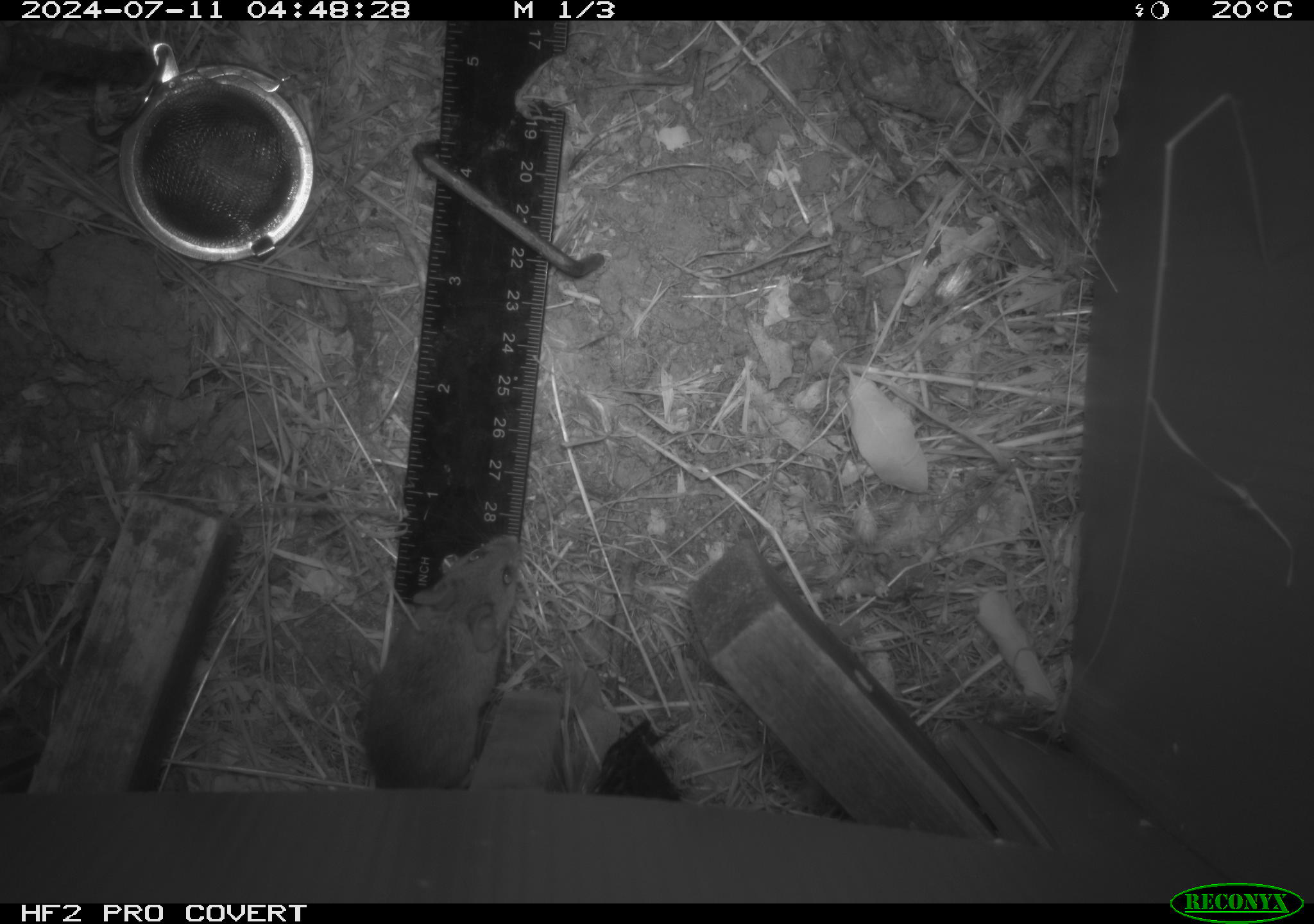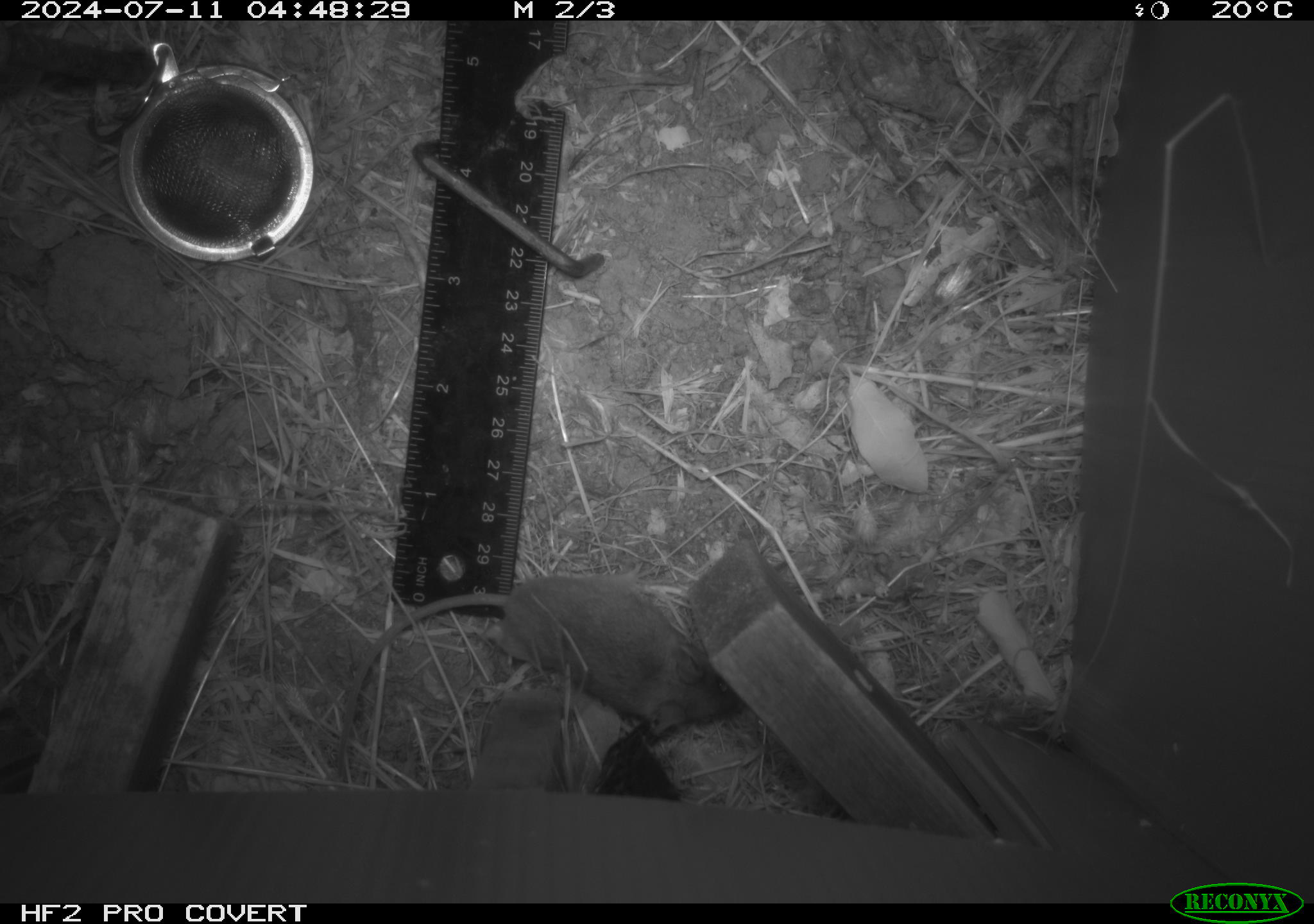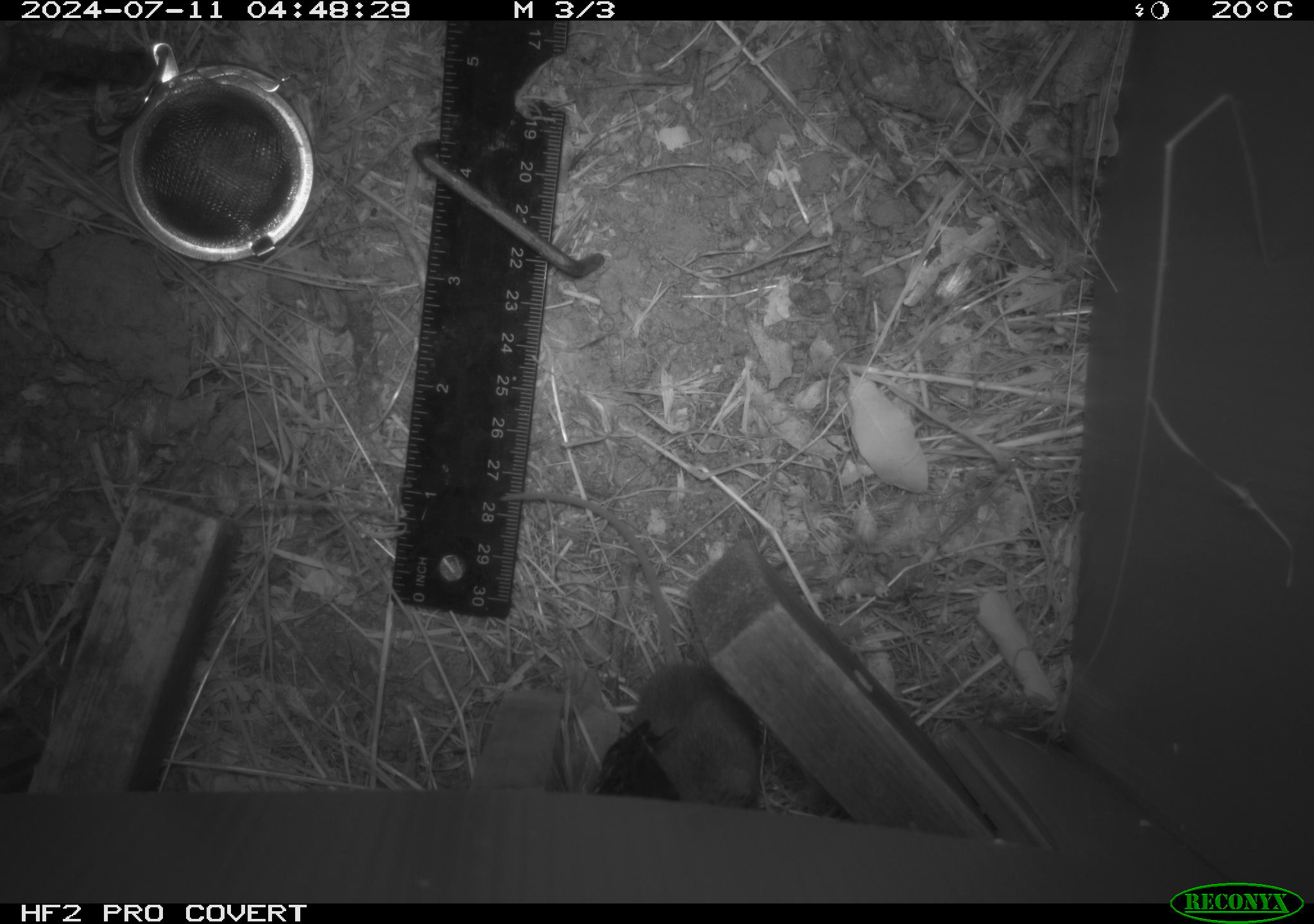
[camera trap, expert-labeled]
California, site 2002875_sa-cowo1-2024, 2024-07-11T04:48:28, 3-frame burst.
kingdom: Animalia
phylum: Chordata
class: Mammalia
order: Rodentia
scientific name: Rodentia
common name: mouse species